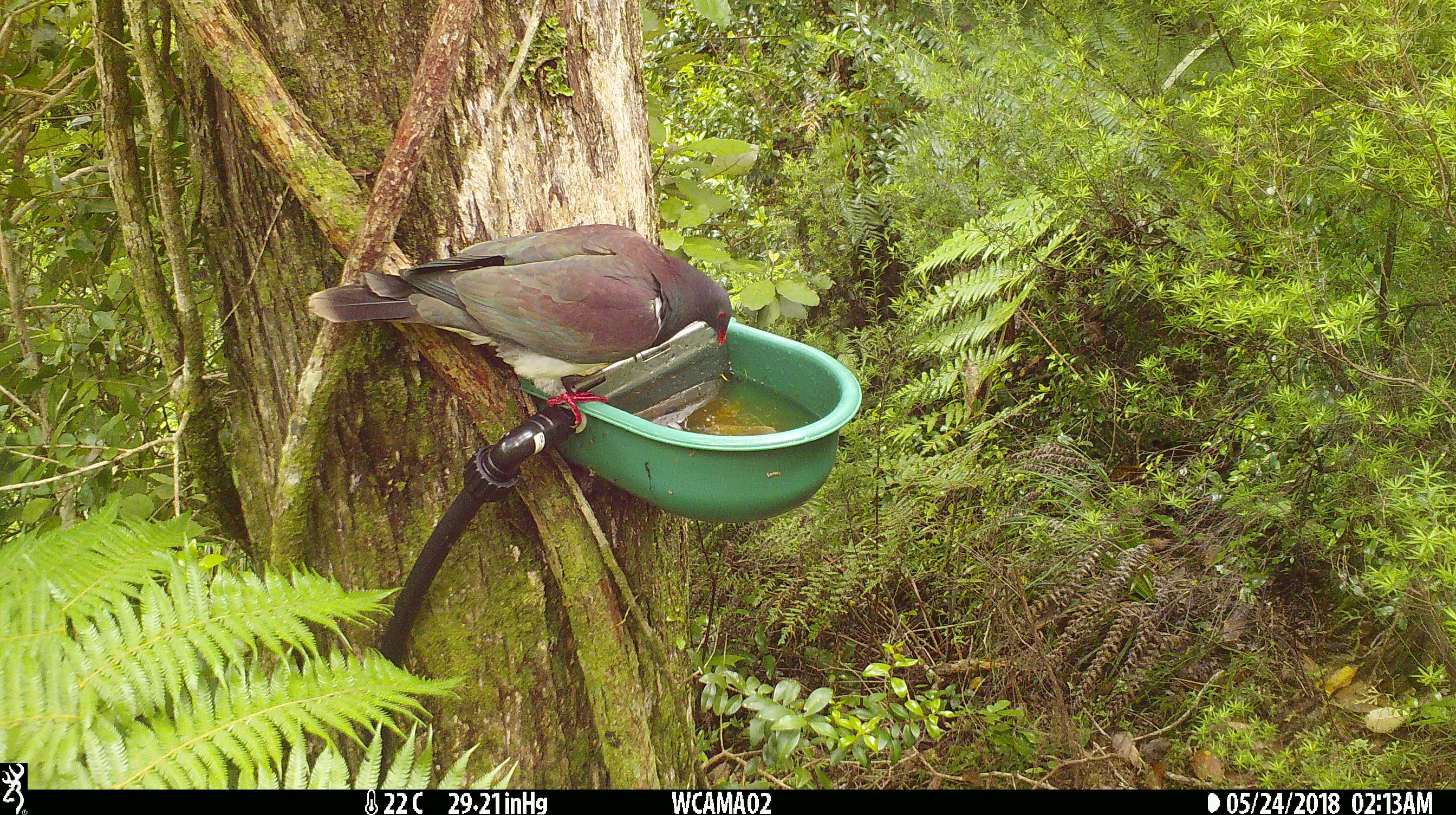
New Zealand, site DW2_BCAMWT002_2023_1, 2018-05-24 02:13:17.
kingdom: Animalia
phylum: Chordata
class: Aves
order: Columbiformes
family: Columbidae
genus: Hemiphaga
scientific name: Hemiphaga novaeseelandiae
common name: new zealand pigeon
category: kereru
Kereru (new zealand pigeon) (Hemiphaga novaeseelandiae).